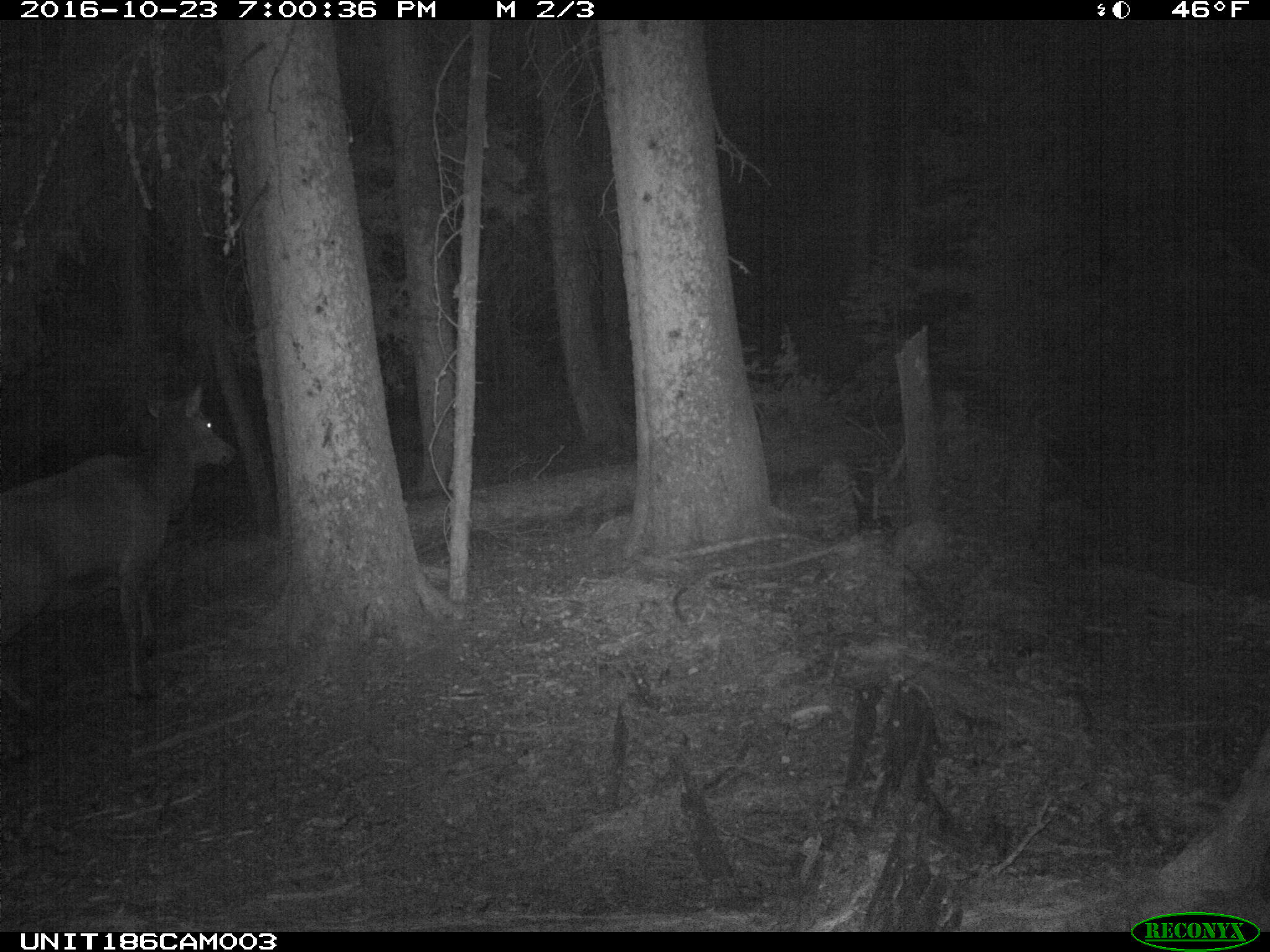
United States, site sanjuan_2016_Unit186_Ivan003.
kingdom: Animalia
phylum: Chordata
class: Mammalia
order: Artiodactyla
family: Cervidae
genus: Cervus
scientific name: Cervus elaphus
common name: red deer